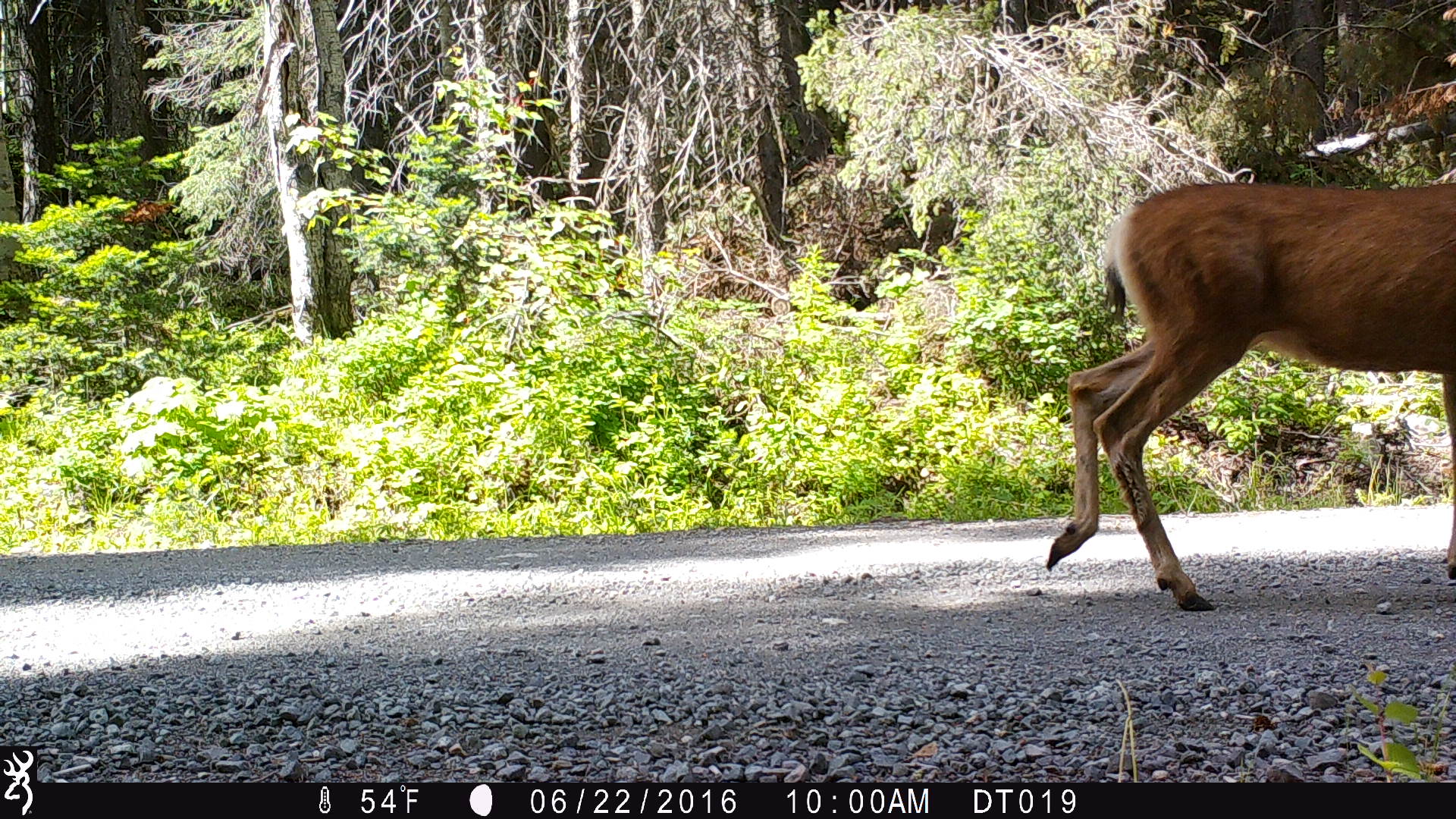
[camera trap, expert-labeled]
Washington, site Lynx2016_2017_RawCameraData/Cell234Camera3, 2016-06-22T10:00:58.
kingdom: Animalia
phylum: Chordata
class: Mammalia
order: Artiodactyla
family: Cervidae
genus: Odocoileus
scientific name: Odocoileus hemionus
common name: mule deer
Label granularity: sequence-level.